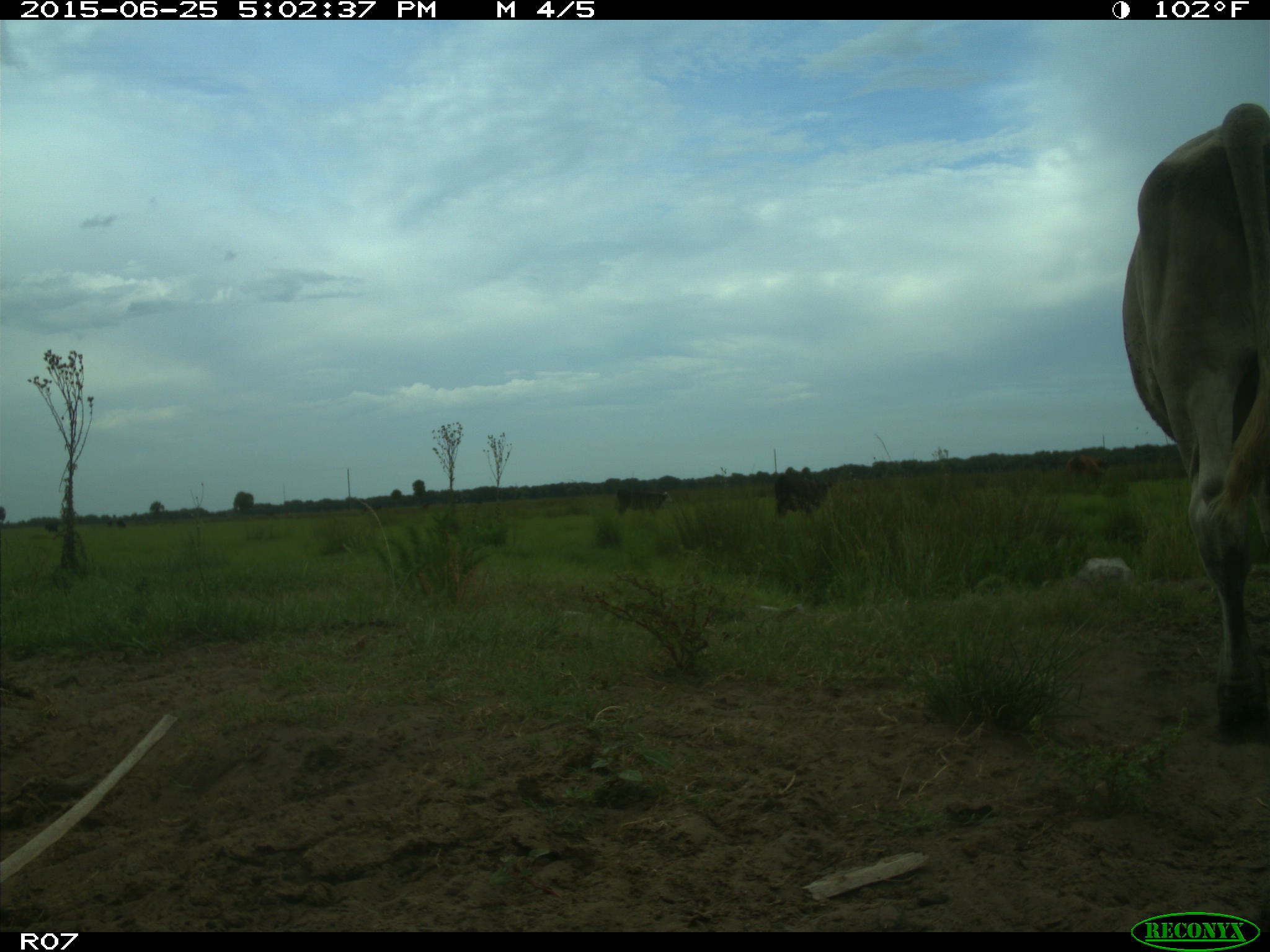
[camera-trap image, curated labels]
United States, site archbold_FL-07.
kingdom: Animalia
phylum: Chordata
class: Mammalia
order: Artiodactyla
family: Bovidae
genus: Bos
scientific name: Bos taurus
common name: domestic cow